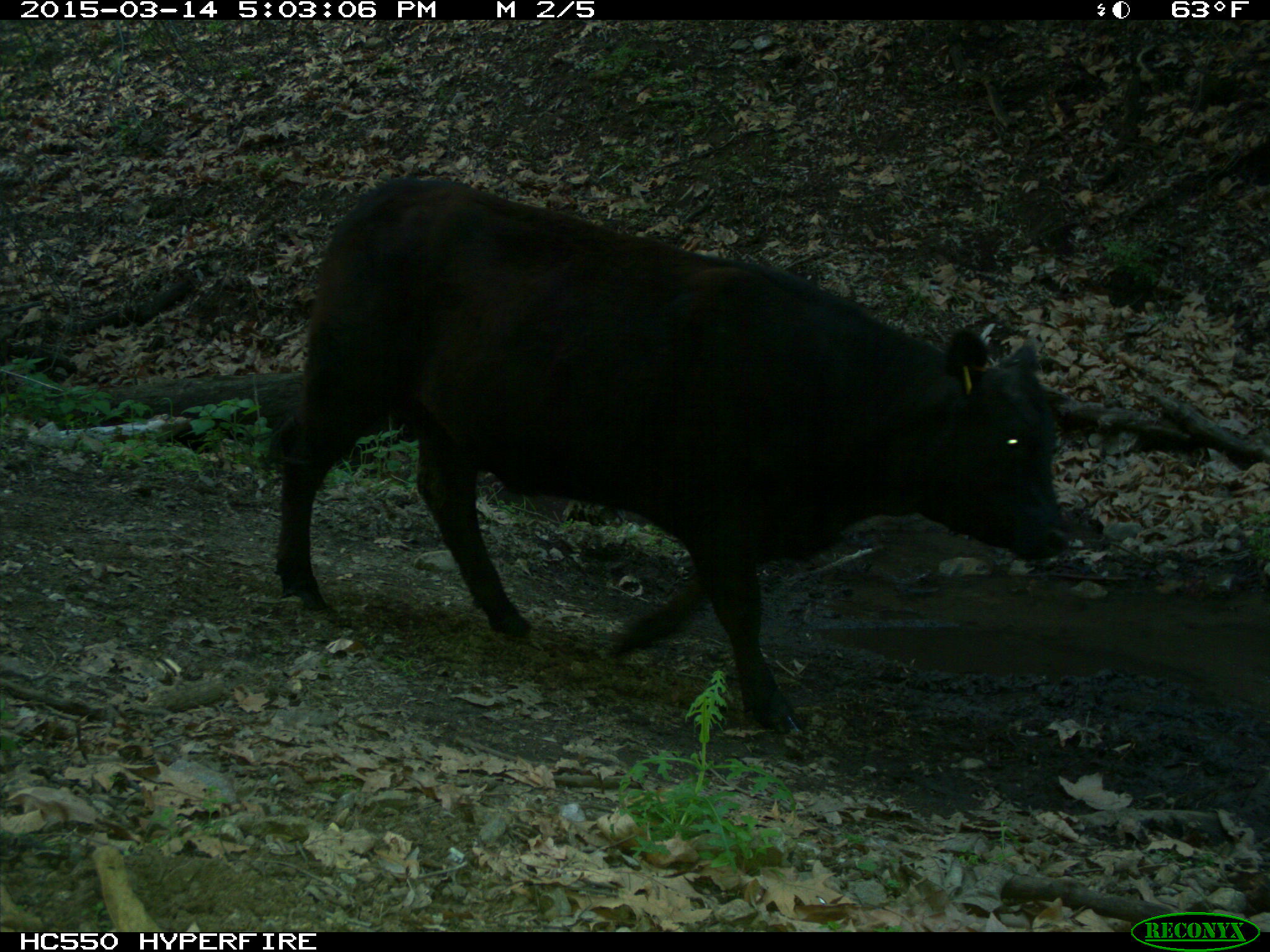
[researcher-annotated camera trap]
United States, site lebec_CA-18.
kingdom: Animalia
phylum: Chordata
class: Mammalia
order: Artiodactyla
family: Bovidae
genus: Bos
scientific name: Bos taurus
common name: domestic cow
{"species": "Bos taurus (domestic cow)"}